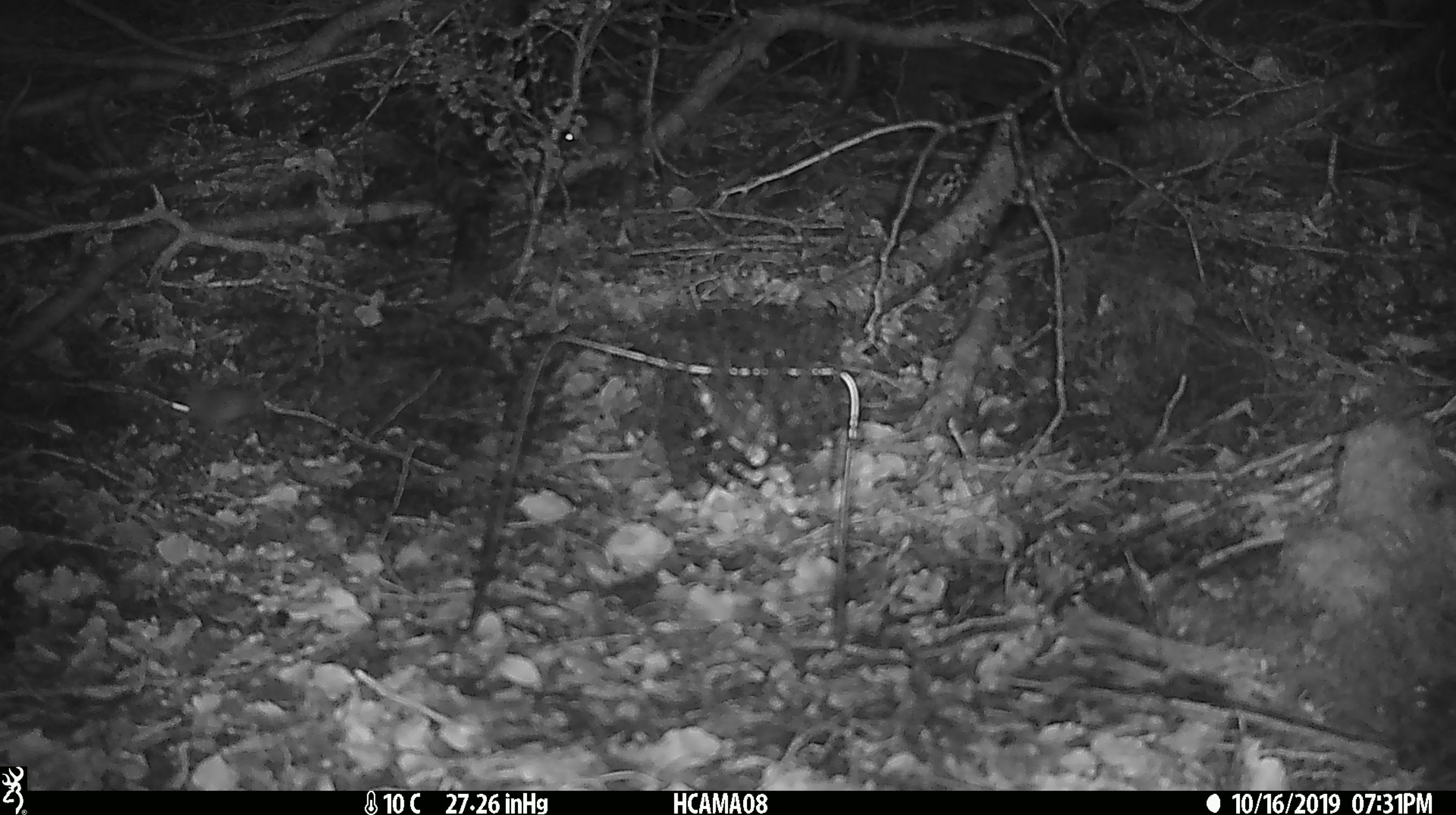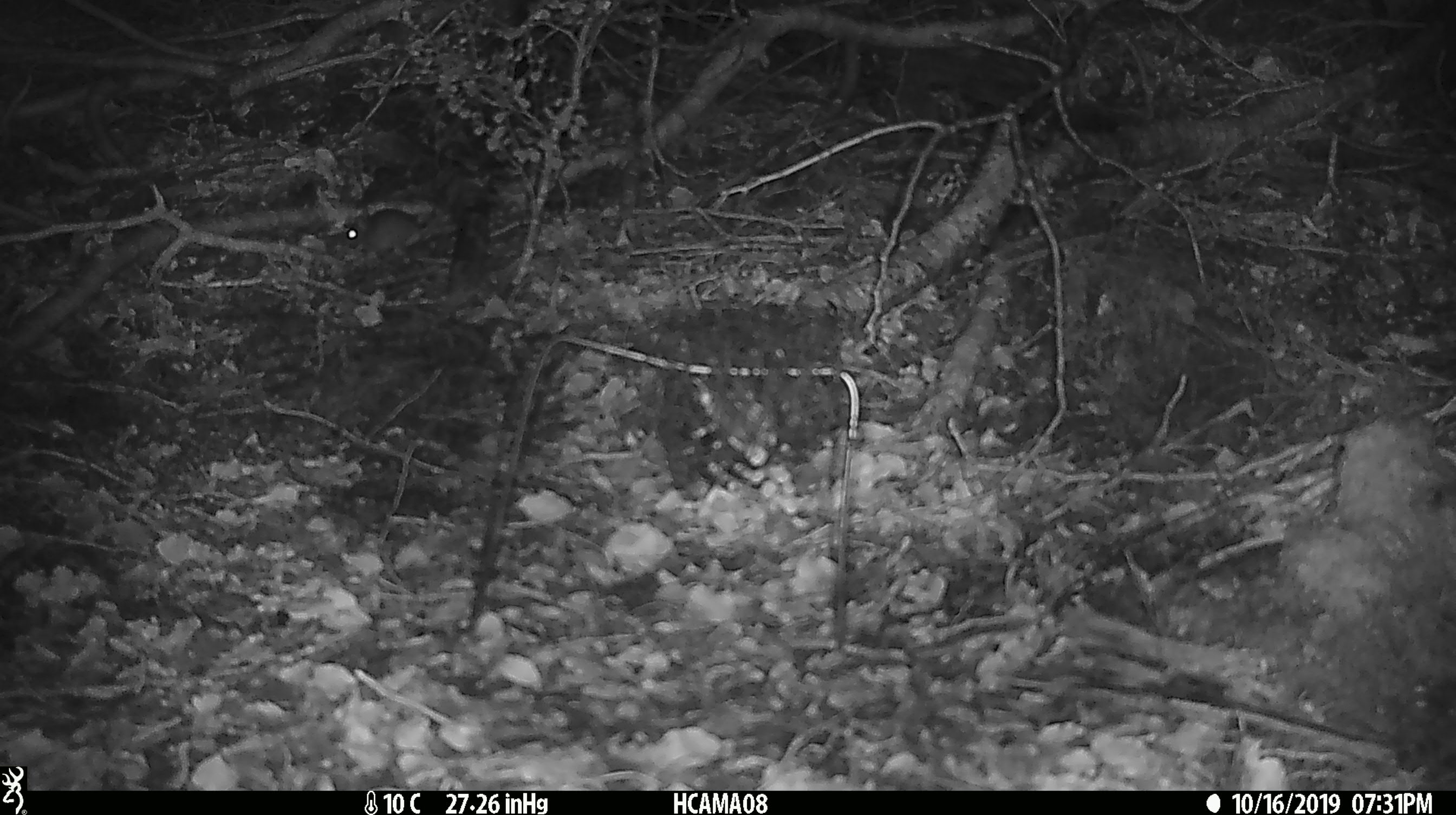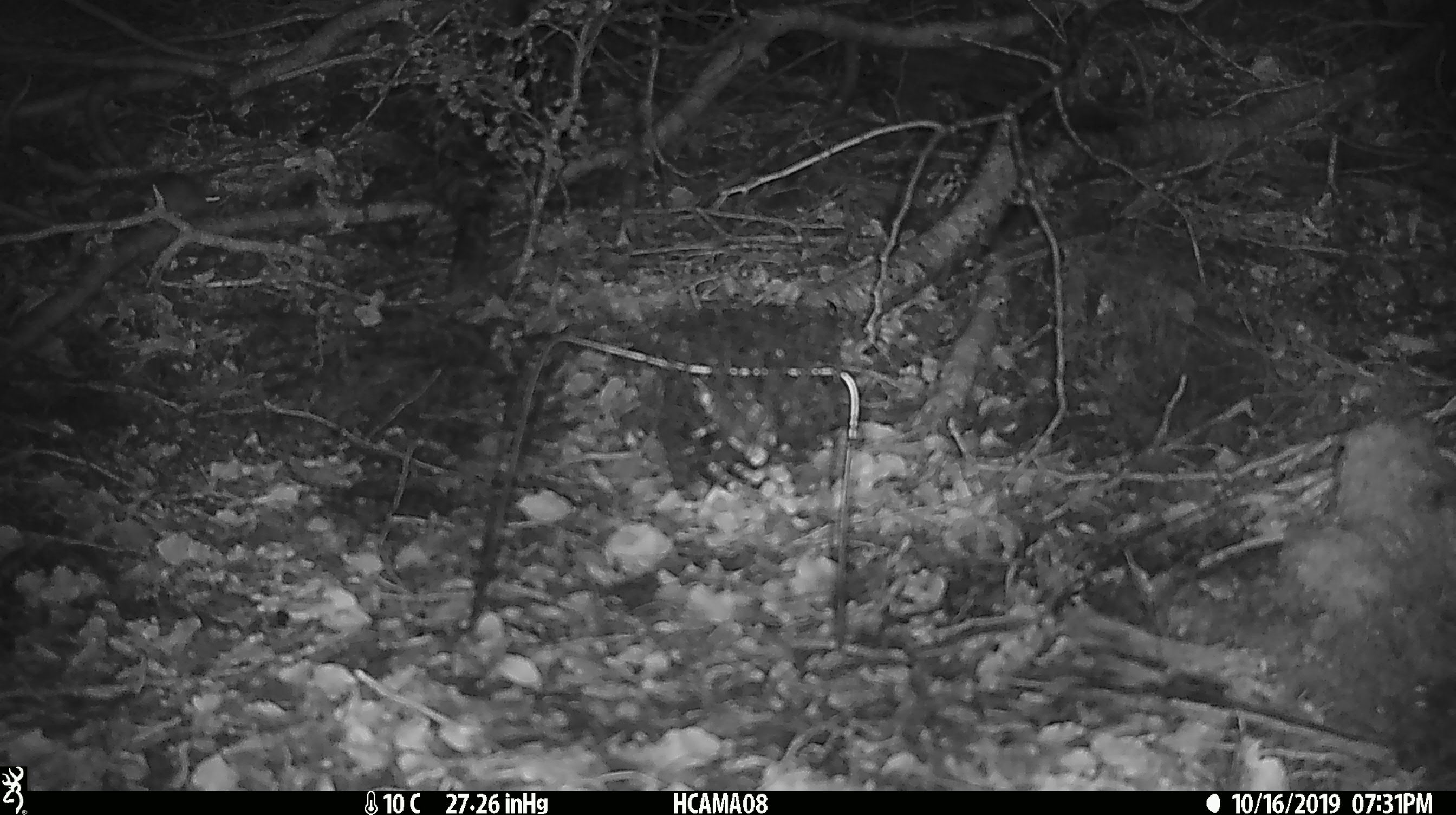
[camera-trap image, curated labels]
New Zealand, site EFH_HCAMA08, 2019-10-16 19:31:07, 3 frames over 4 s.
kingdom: Animalia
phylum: Chordata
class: Mammalia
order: Rodentia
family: Muridae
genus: Mus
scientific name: Mus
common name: mouse